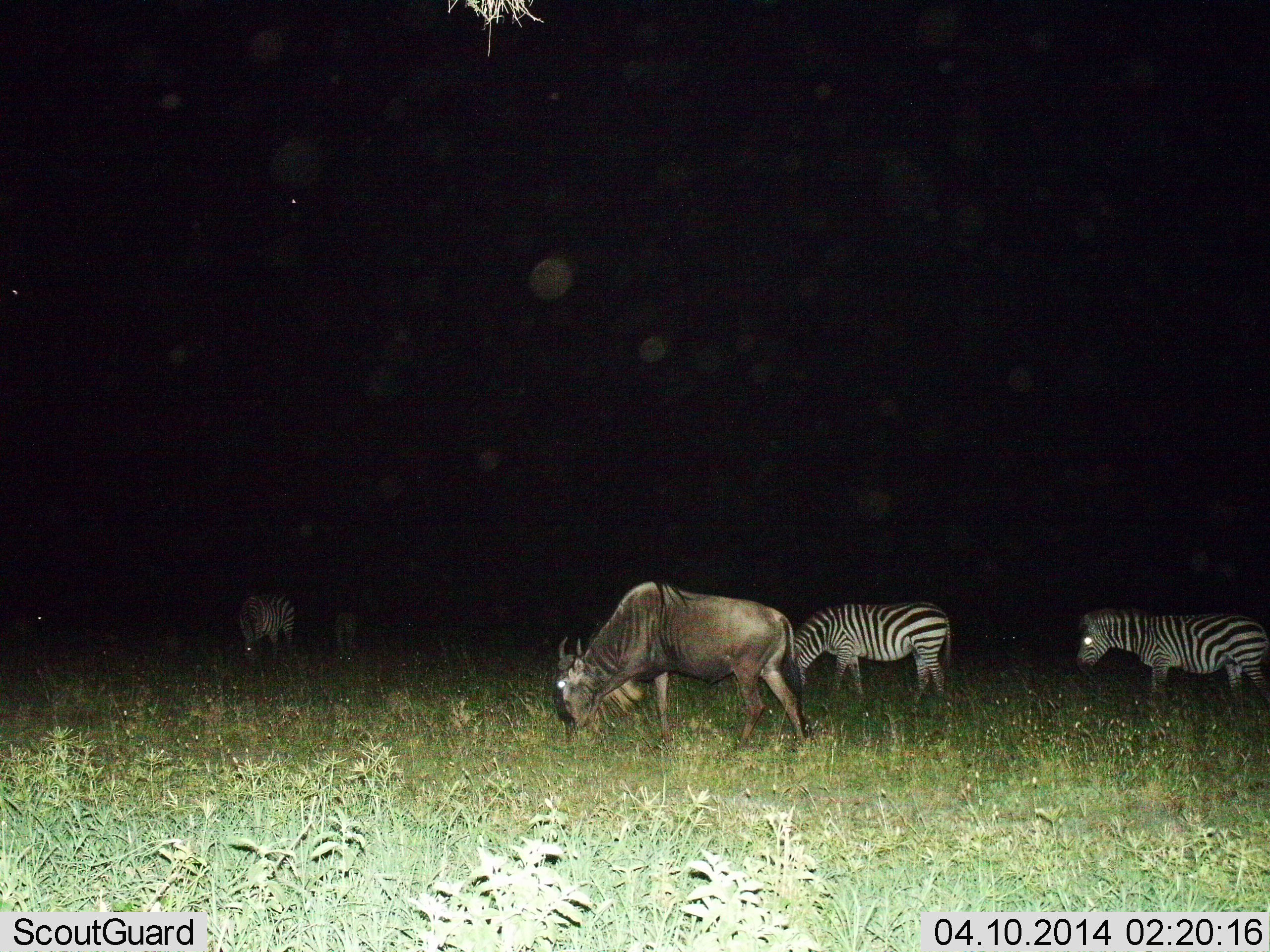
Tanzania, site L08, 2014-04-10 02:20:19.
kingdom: Animalia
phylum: Chordata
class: Mammalia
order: Artiodactyla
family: Bovidae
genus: Connochaetes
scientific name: Connochaetes taurinus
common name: blue wildebeest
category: wildebeest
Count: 1.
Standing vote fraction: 25%.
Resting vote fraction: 0%.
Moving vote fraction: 0%.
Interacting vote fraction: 0%.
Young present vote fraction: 0%.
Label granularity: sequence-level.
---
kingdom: Animalia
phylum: Chordata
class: Mammalia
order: Perissodactyla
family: Equidae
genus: Equus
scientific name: Equus quagga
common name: plains zebra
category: zebra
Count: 4.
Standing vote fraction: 80%.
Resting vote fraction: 0%.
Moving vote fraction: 10%.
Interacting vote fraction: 0%.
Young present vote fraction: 10%.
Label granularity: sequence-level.